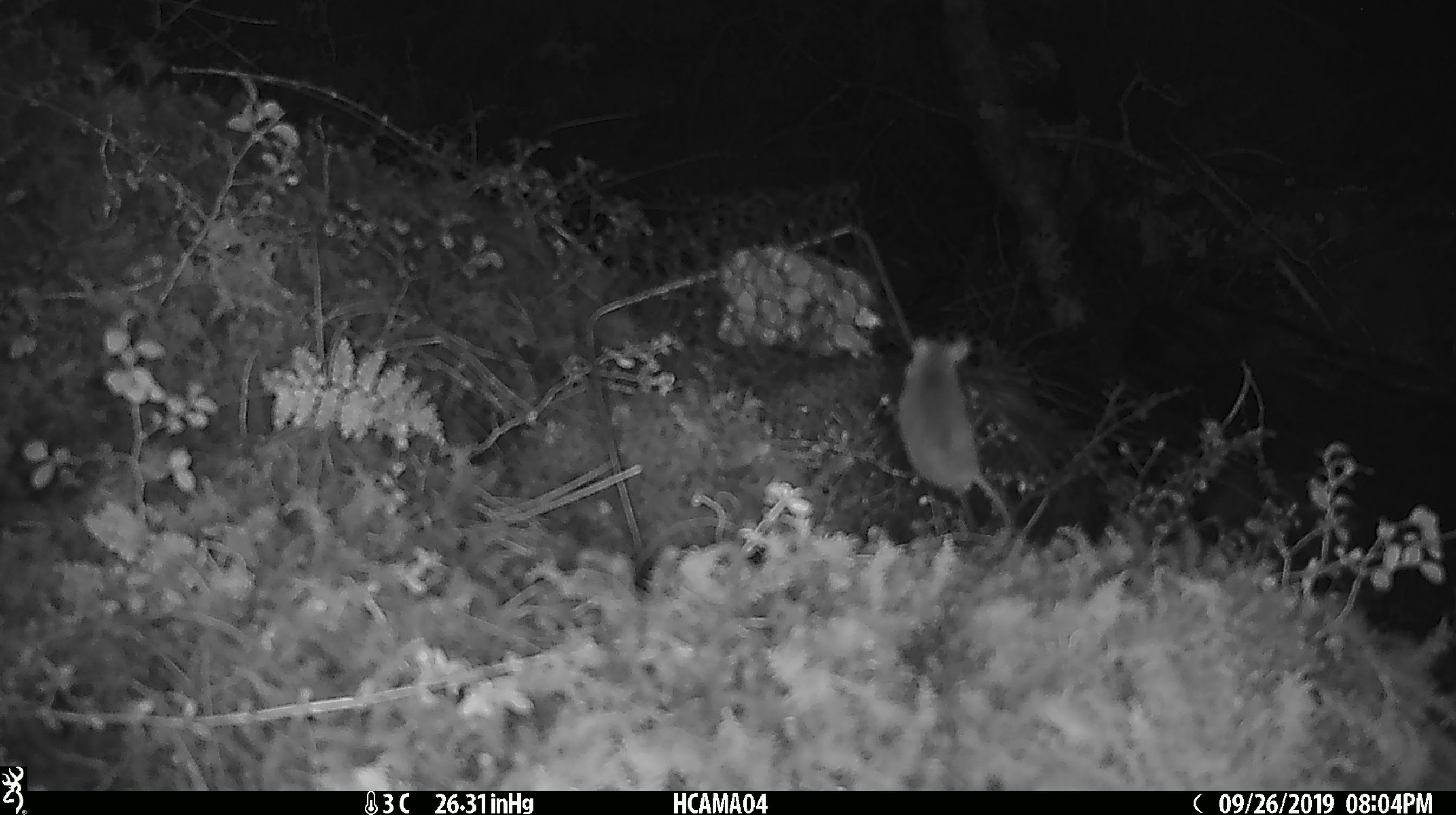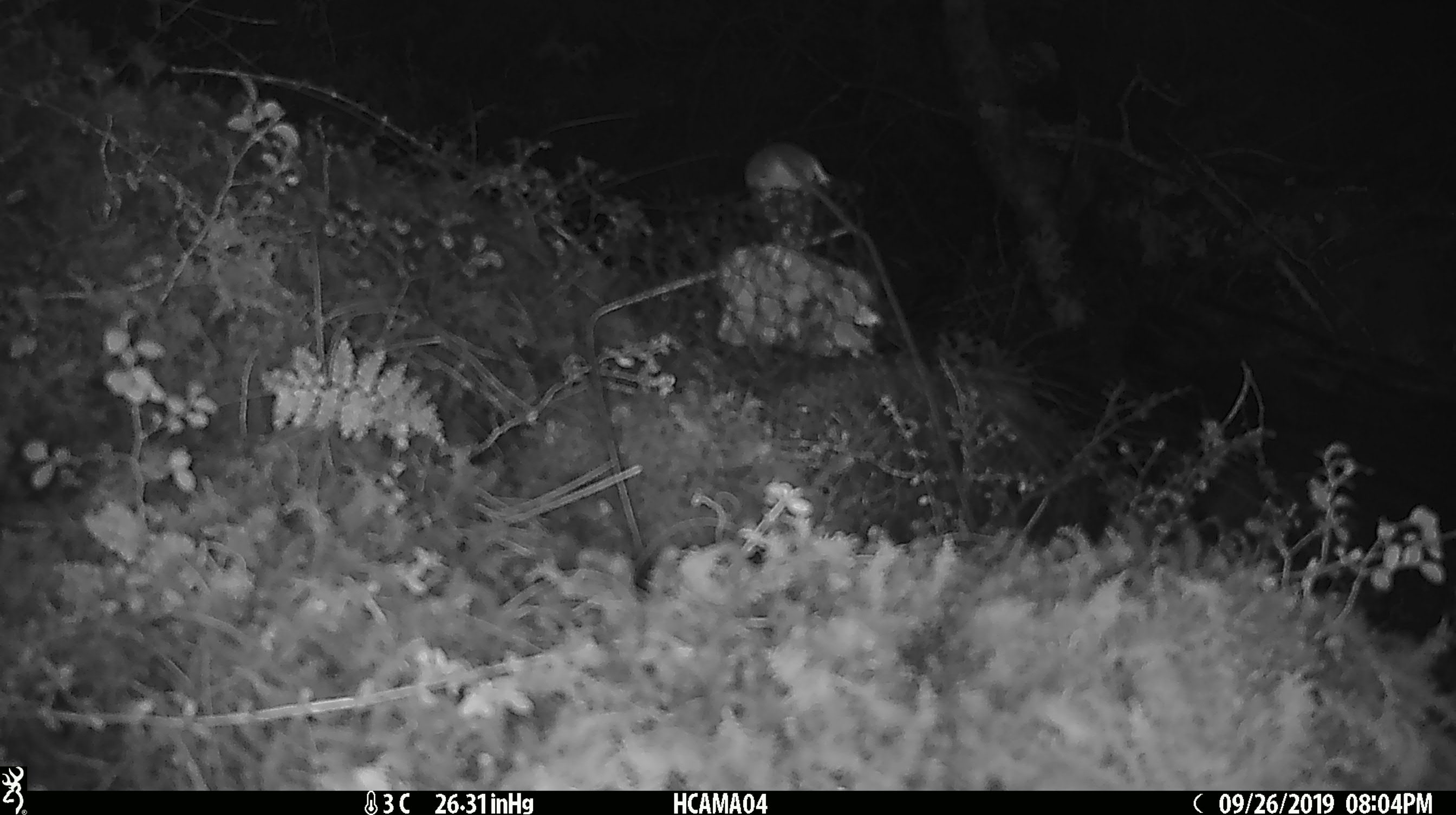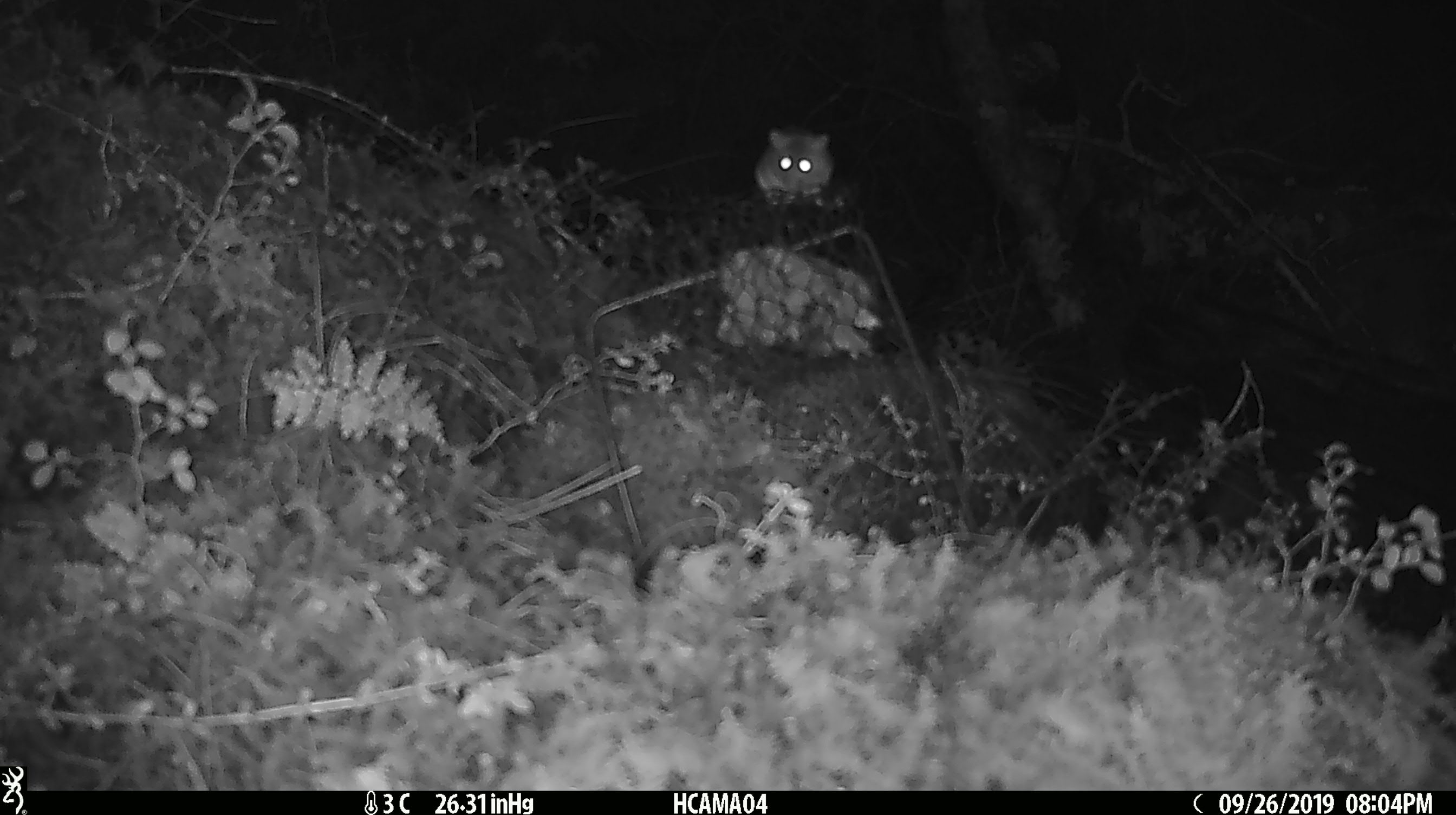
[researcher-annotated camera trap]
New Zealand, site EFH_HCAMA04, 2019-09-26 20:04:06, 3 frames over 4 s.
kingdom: Animalia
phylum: Chordata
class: Mammalia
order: Rodentia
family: Muridae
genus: Mus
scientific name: Mus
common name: mouse